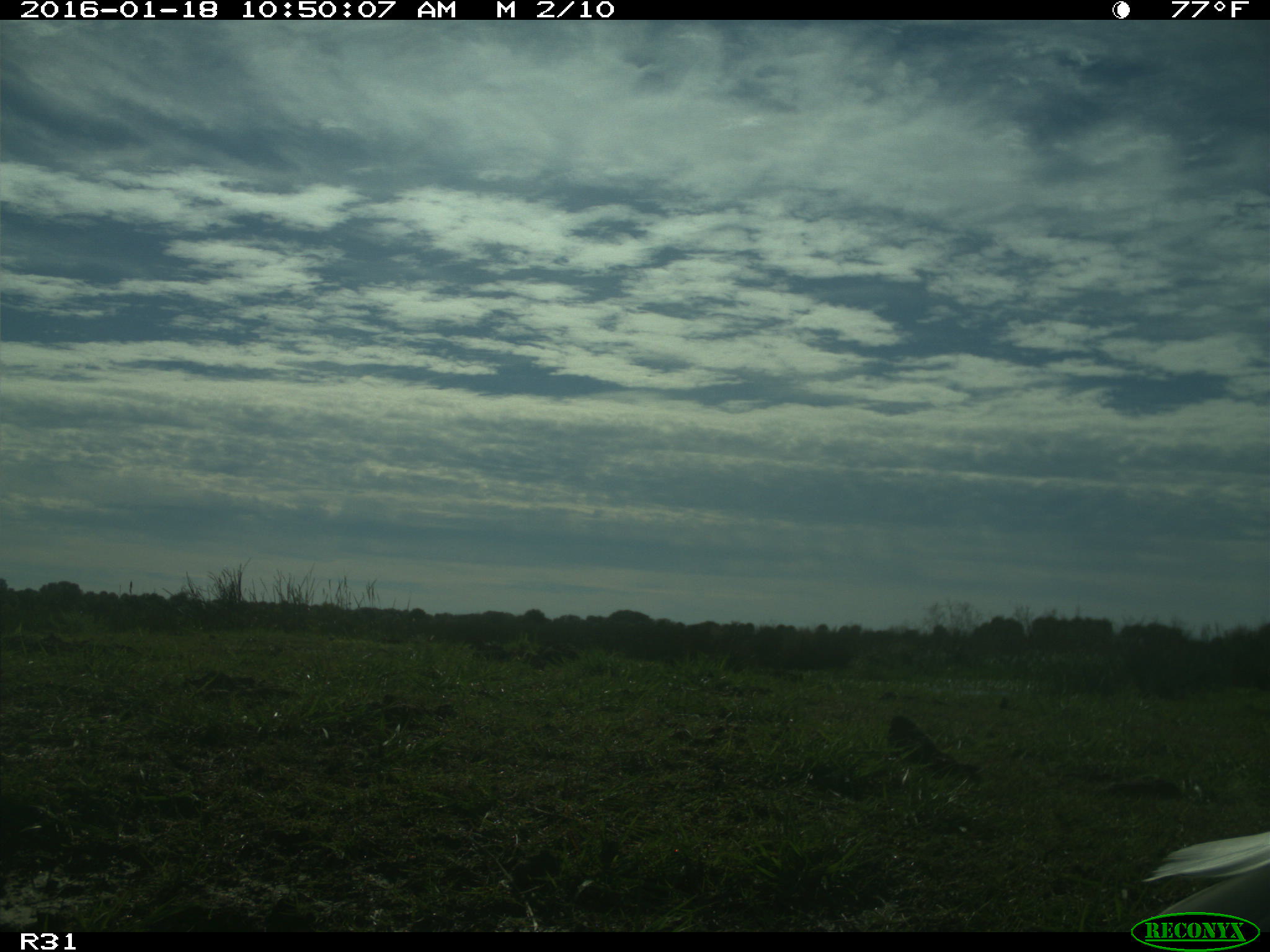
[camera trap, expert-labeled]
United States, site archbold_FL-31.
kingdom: Animalia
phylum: Chordata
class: Aves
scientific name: Aves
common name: birds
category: unidentified bird